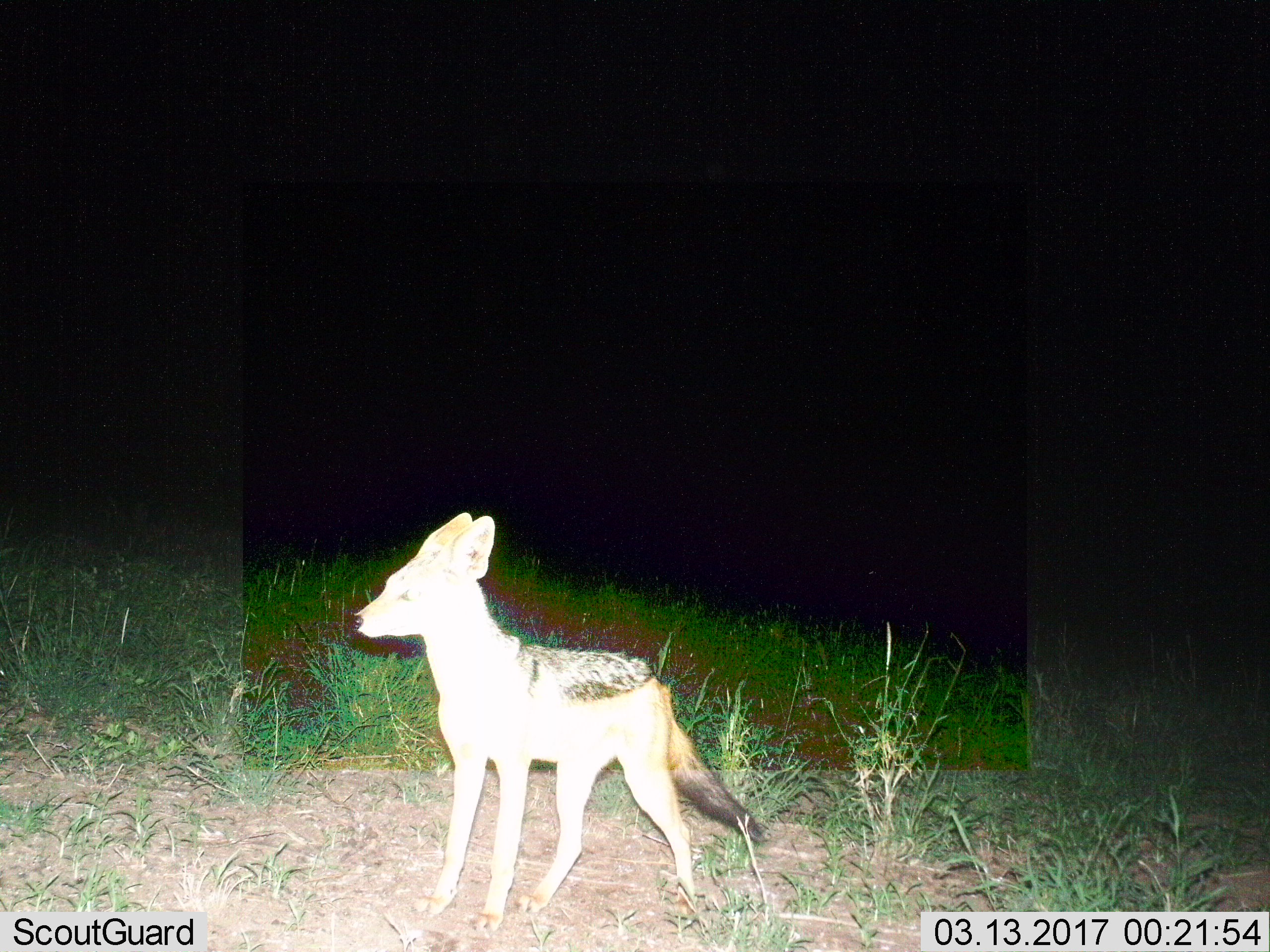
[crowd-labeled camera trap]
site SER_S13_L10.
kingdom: Animalia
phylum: Chordata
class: Mammalia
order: Carnivora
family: Canidae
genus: Lupulella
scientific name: Lupulella mesomelas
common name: black-backed jackal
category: jackalblackbacked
Jackalblackbacked (black-backed jackal) (Lupulella mesomelas), count 1. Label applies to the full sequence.